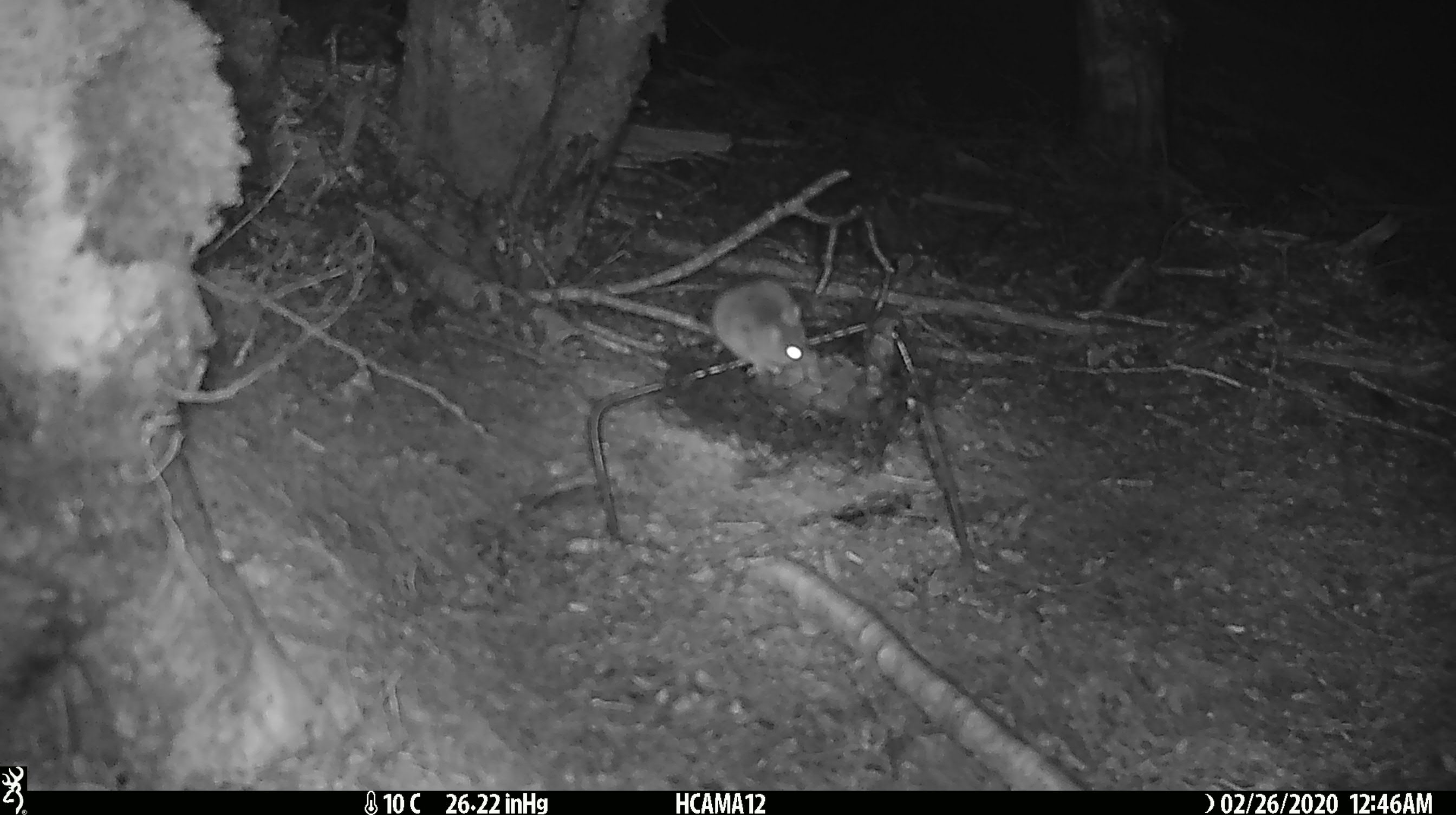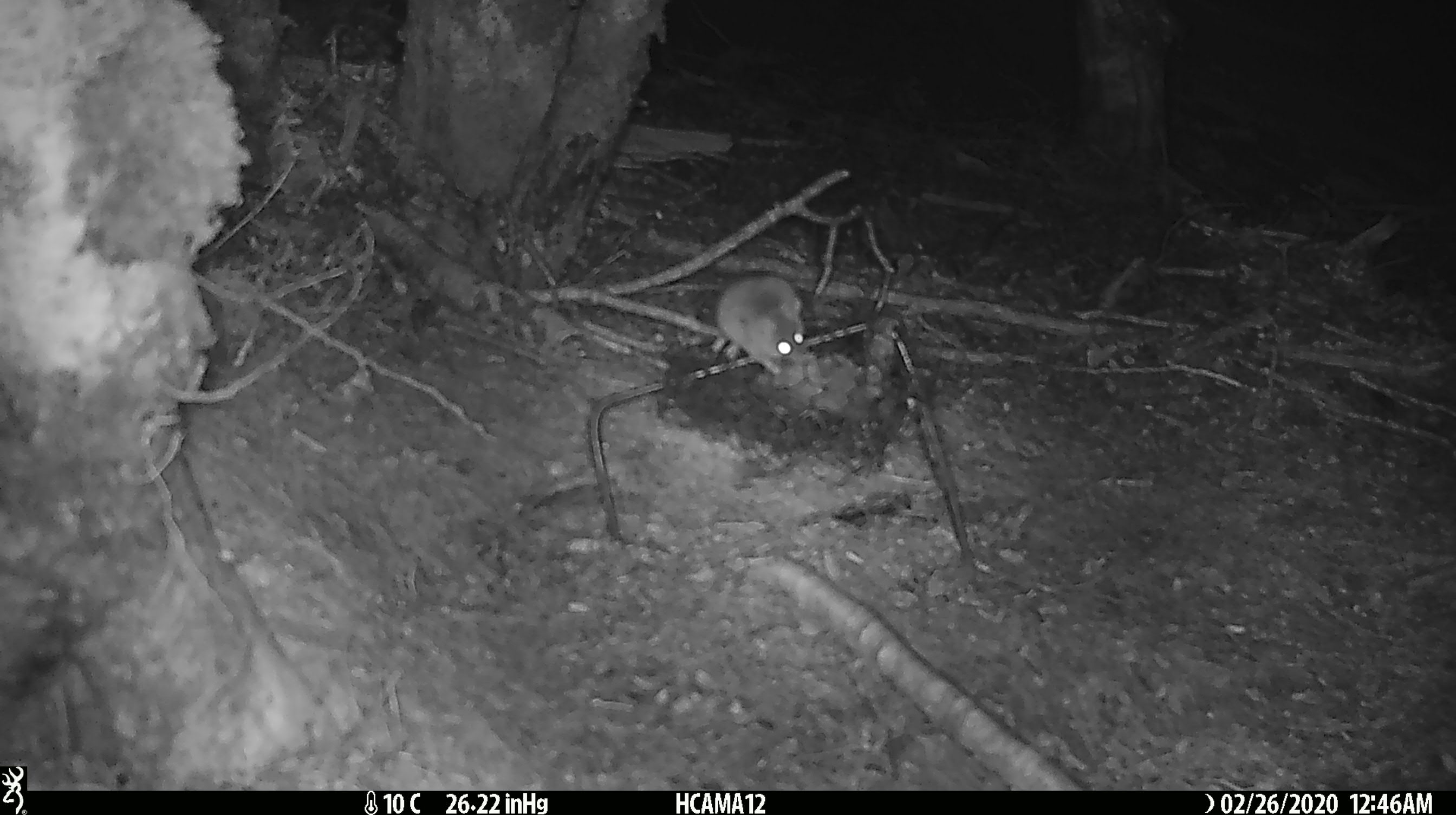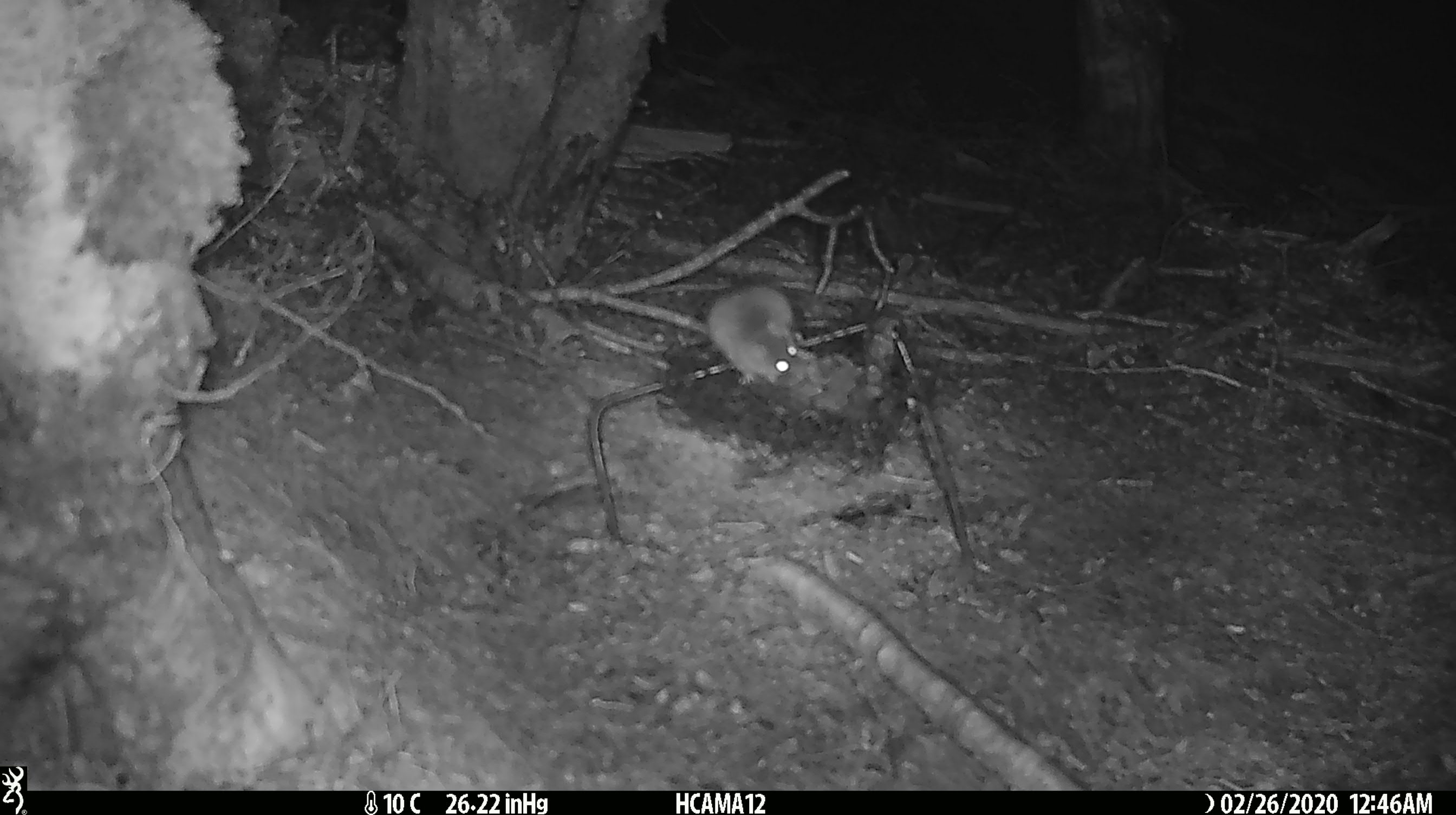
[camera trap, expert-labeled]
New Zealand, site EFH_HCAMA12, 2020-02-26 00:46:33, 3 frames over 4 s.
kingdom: Animalia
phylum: Chordata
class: Mammalia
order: Rodentia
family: Muridae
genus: Mus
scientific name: Mus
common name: mouse